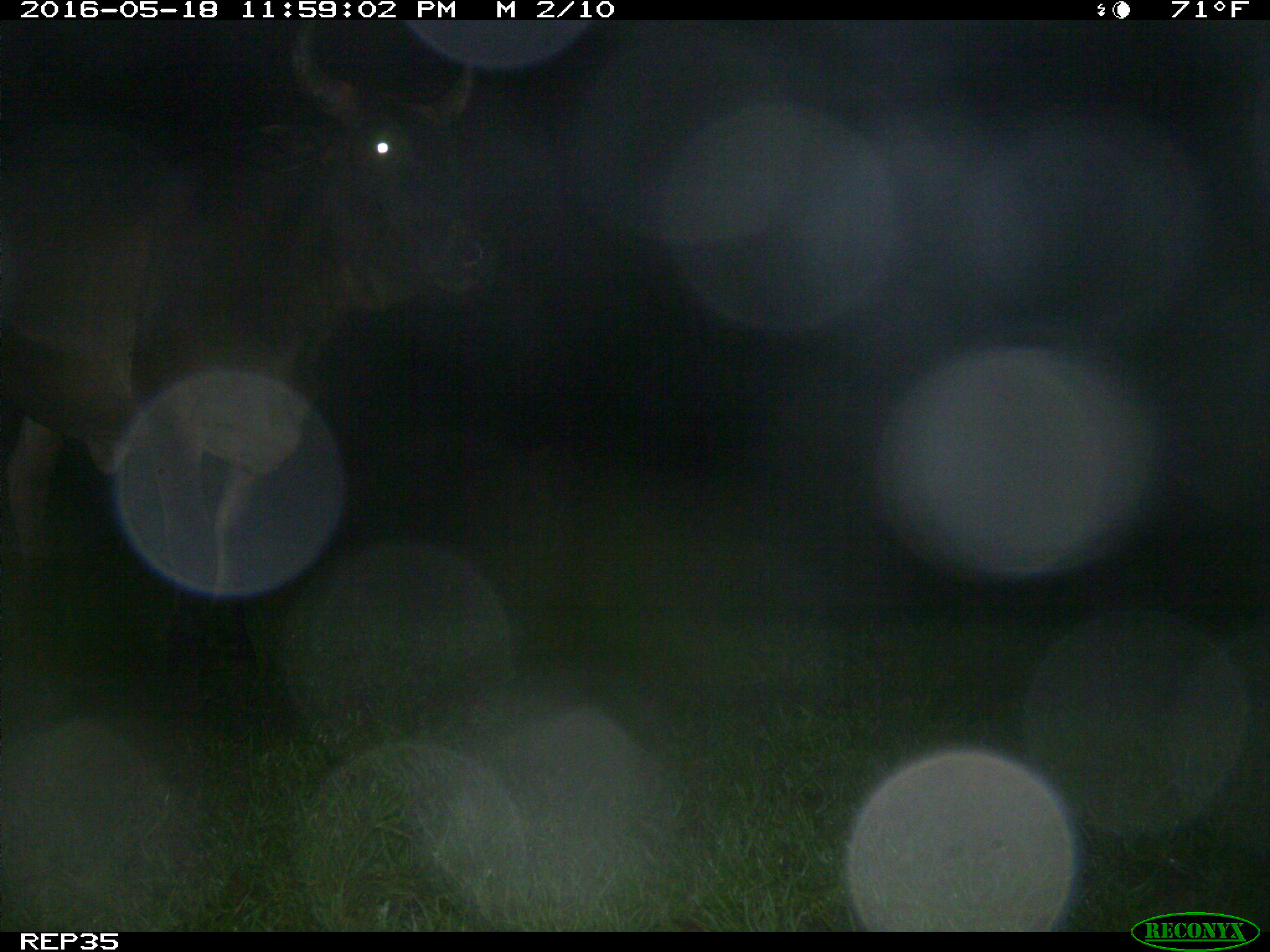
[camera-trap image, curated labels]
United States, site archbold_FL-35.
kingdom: Animalia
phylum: Chordata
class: Mammalia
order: Artiodactyla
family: Bovidae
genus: Bos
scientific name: Bos taurus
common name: domestic cow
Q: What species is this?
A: Bos taurus (domestic cow).